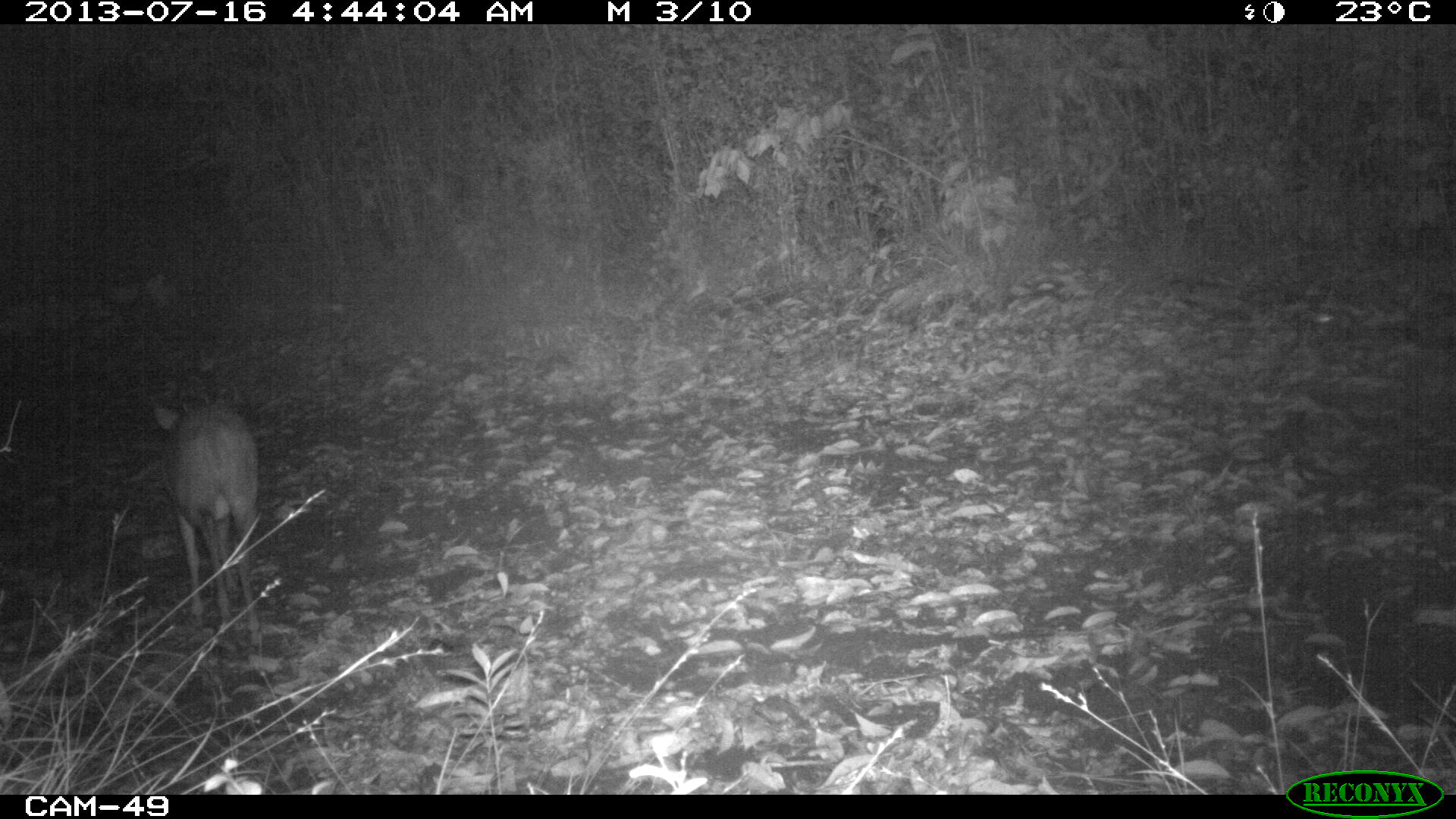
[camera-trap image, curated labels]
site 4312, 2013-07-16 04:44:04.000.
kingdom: Animalia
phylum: Chordata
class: Mammalia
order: Artiodactyla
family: Cervidae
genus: Mazama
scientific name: Mazama temama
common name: central american red brocket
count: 1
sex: male